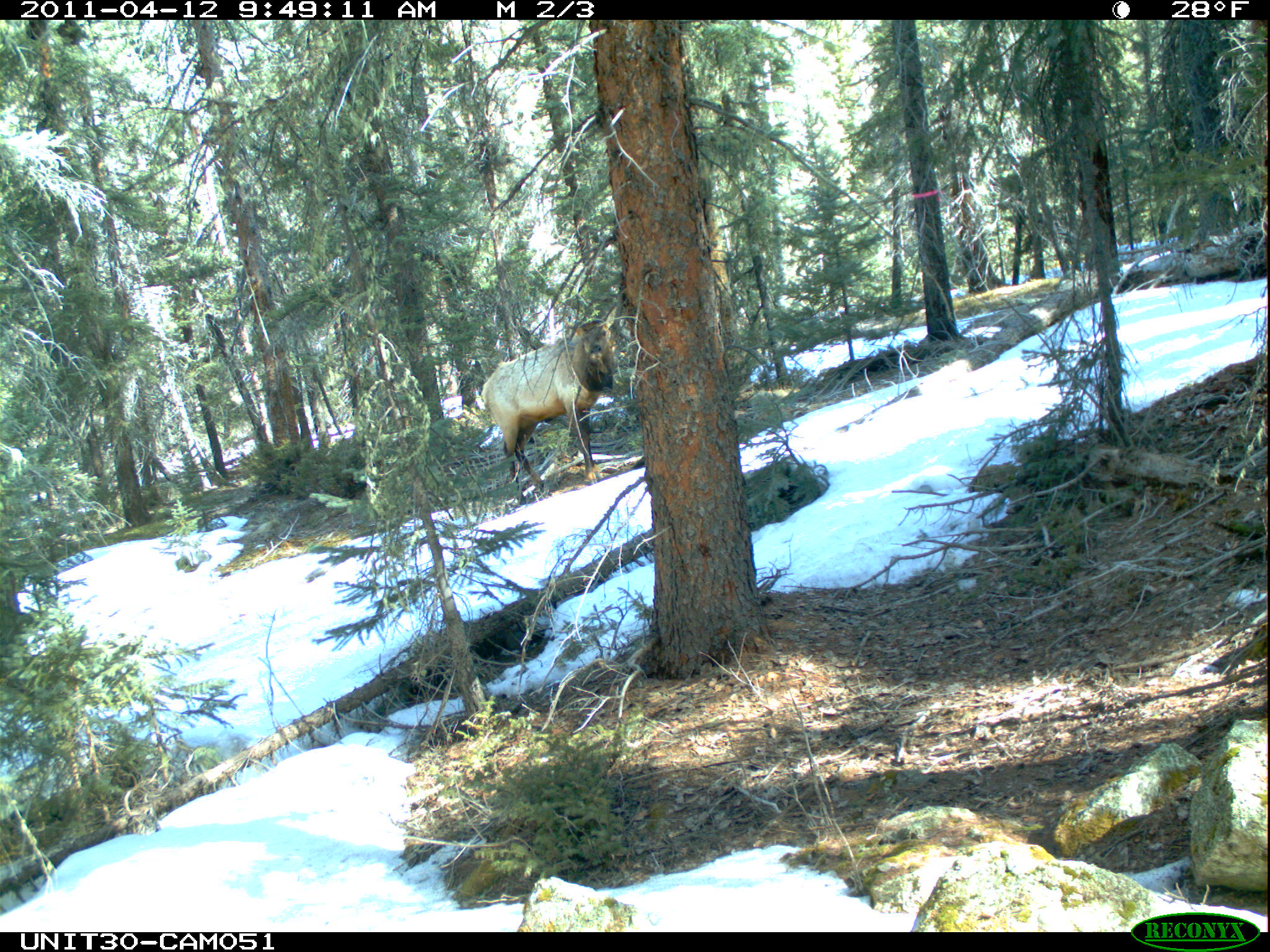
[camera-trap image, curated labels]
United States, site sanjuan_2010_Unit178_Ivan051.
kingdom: Animalia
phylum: Chordata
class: Mammalia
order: Artiodactyla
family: Cervidae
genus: Cervus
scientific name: Cervus elaphus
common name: red deer